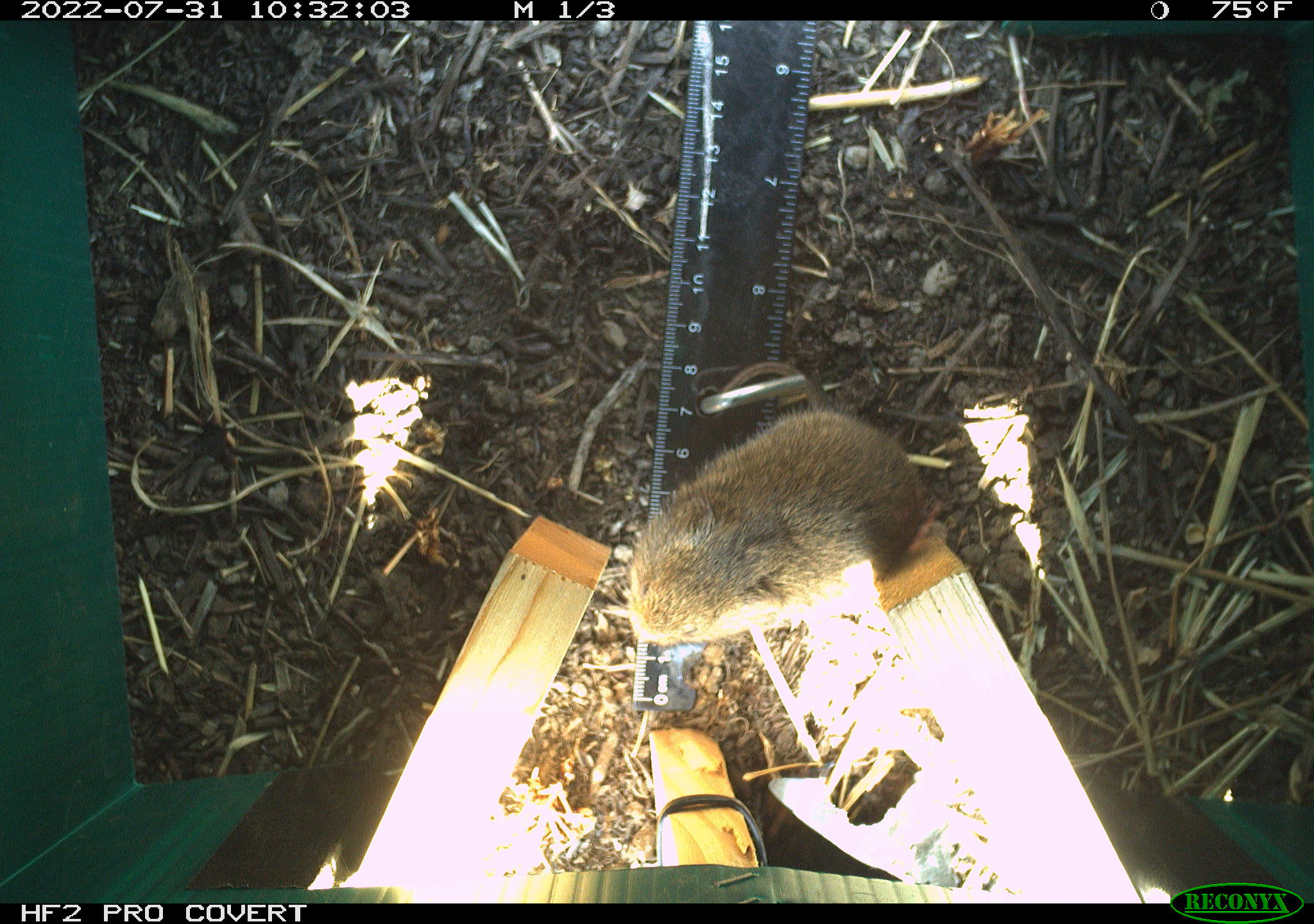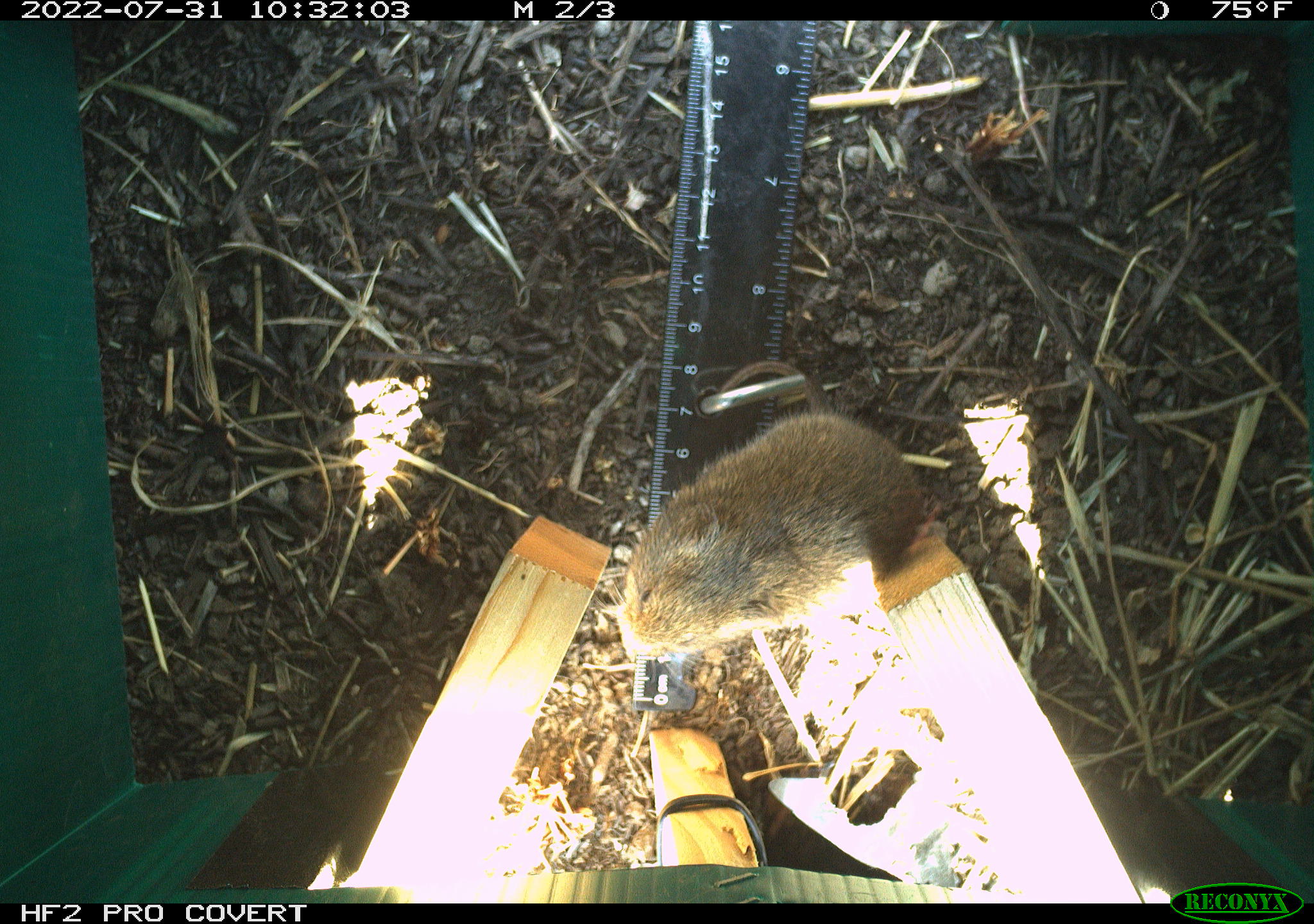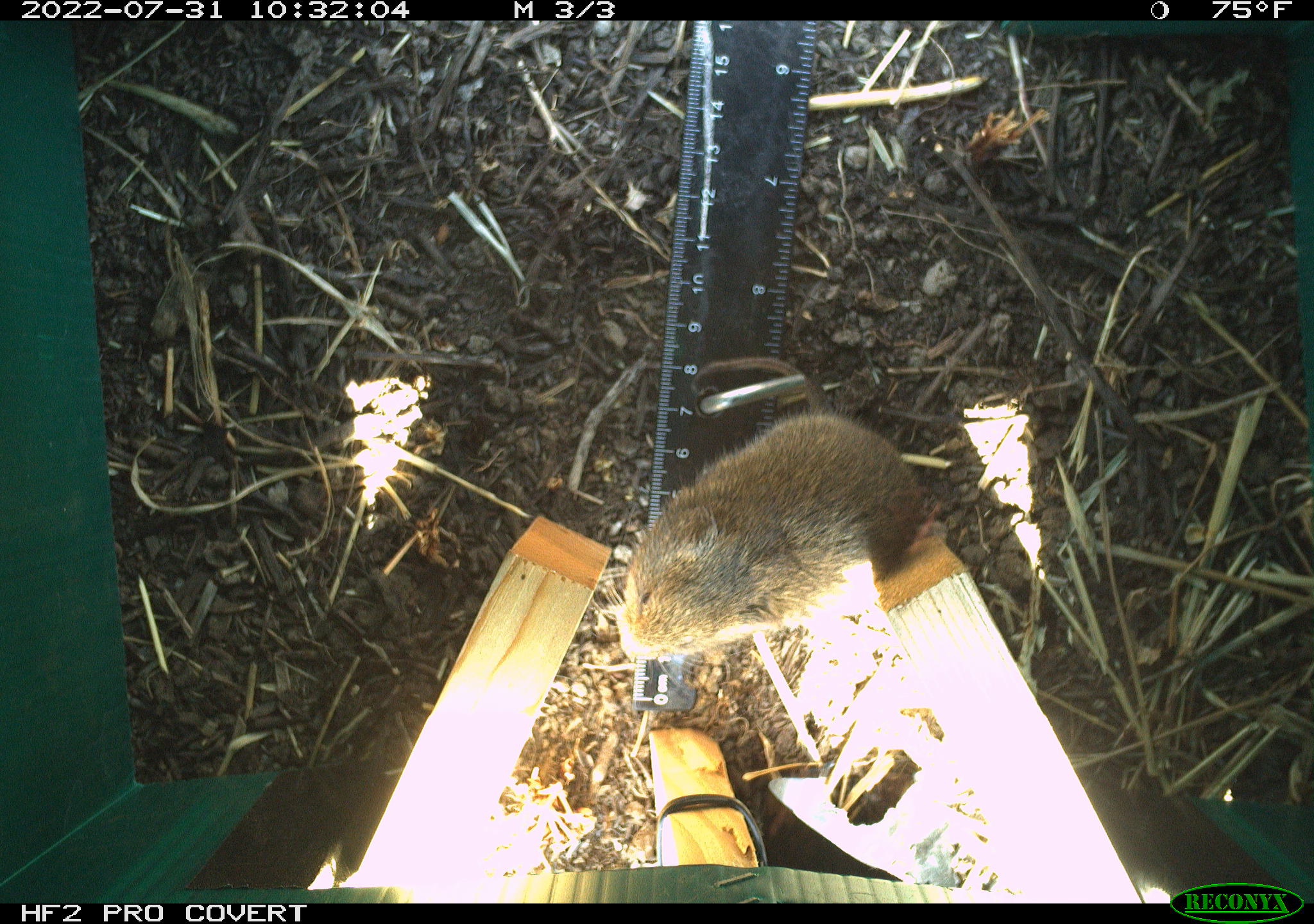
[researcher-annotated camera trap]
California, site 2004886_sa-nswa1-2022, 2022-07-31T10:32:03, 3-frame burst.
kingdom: Animalia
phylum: Chordata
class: Mammalia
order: Rodentia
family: Cricetidae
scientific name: Cricetidae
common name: hamsters, voles, lemmings, and allies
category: cricetidae family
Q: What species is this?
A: Cricetidae family (hamsters, voles, lemmings, and allies) (Cricetidae).